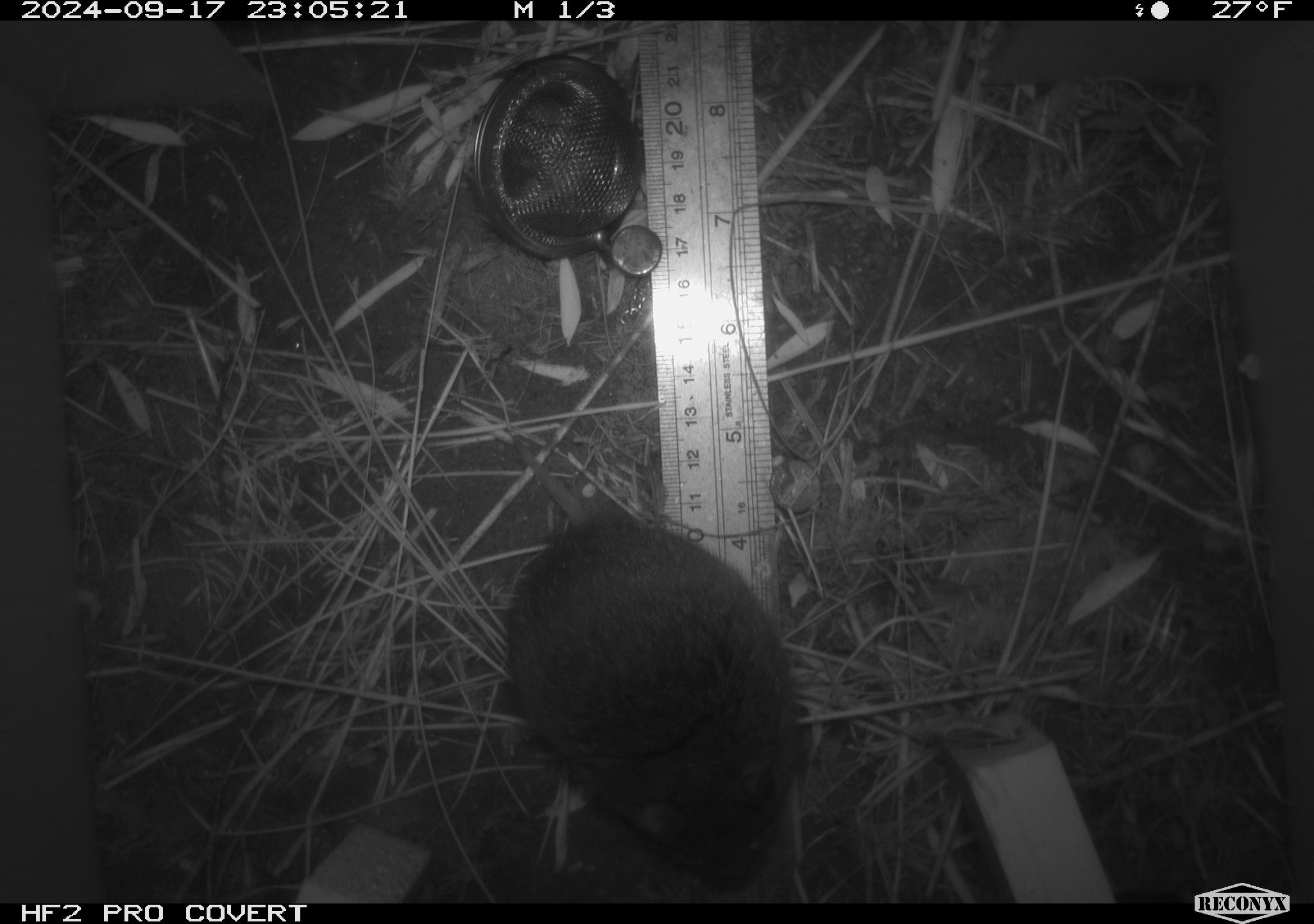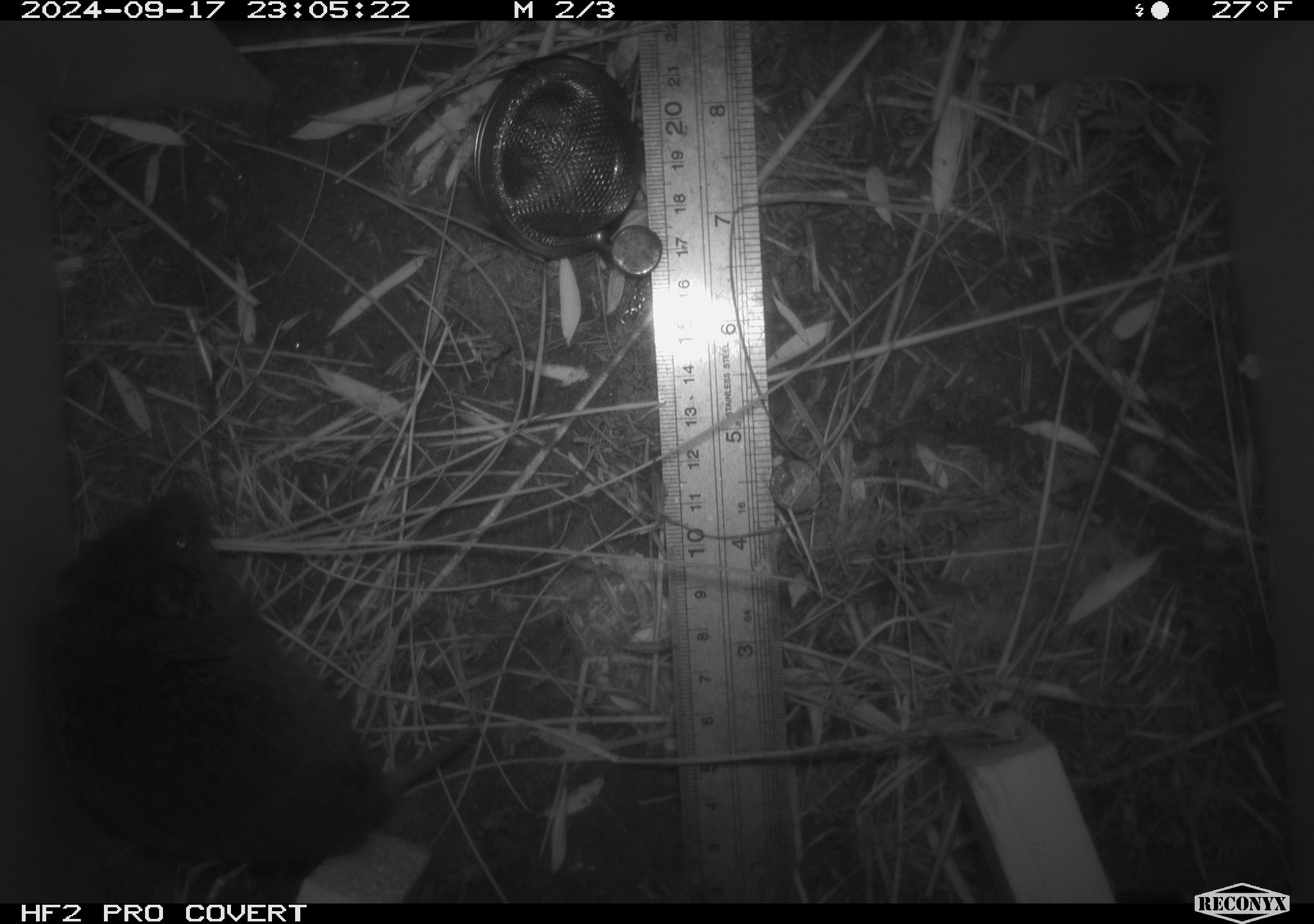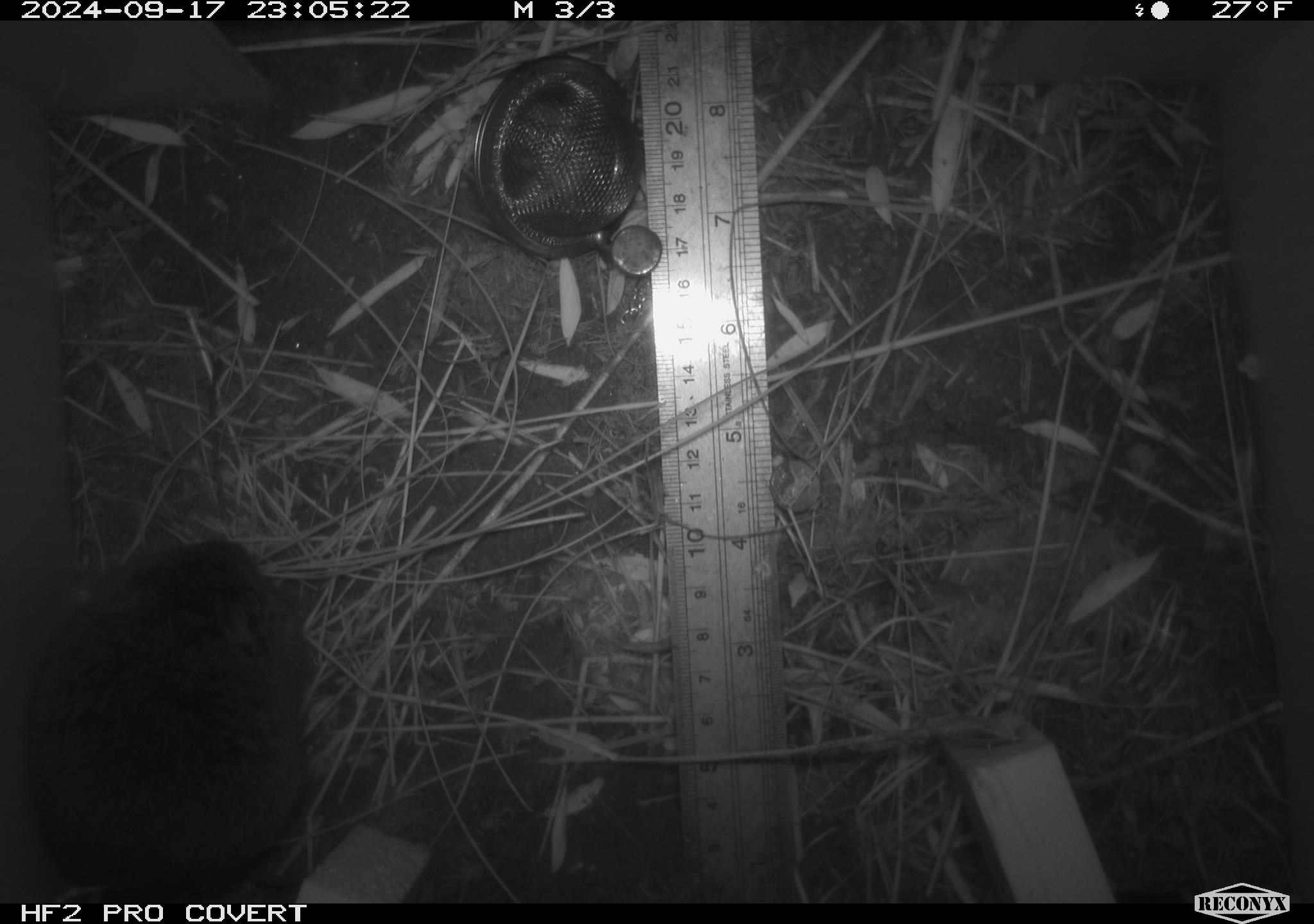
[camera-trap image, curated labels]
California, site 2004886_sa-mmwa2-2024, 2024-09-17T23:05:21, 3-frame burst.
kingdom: Animalia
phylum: Chordata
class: Mammalia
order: Rodentia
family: Cricetidae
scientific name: Arvicolinae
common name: voles, lemmings, and muskrats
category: arvicolinae subfamily